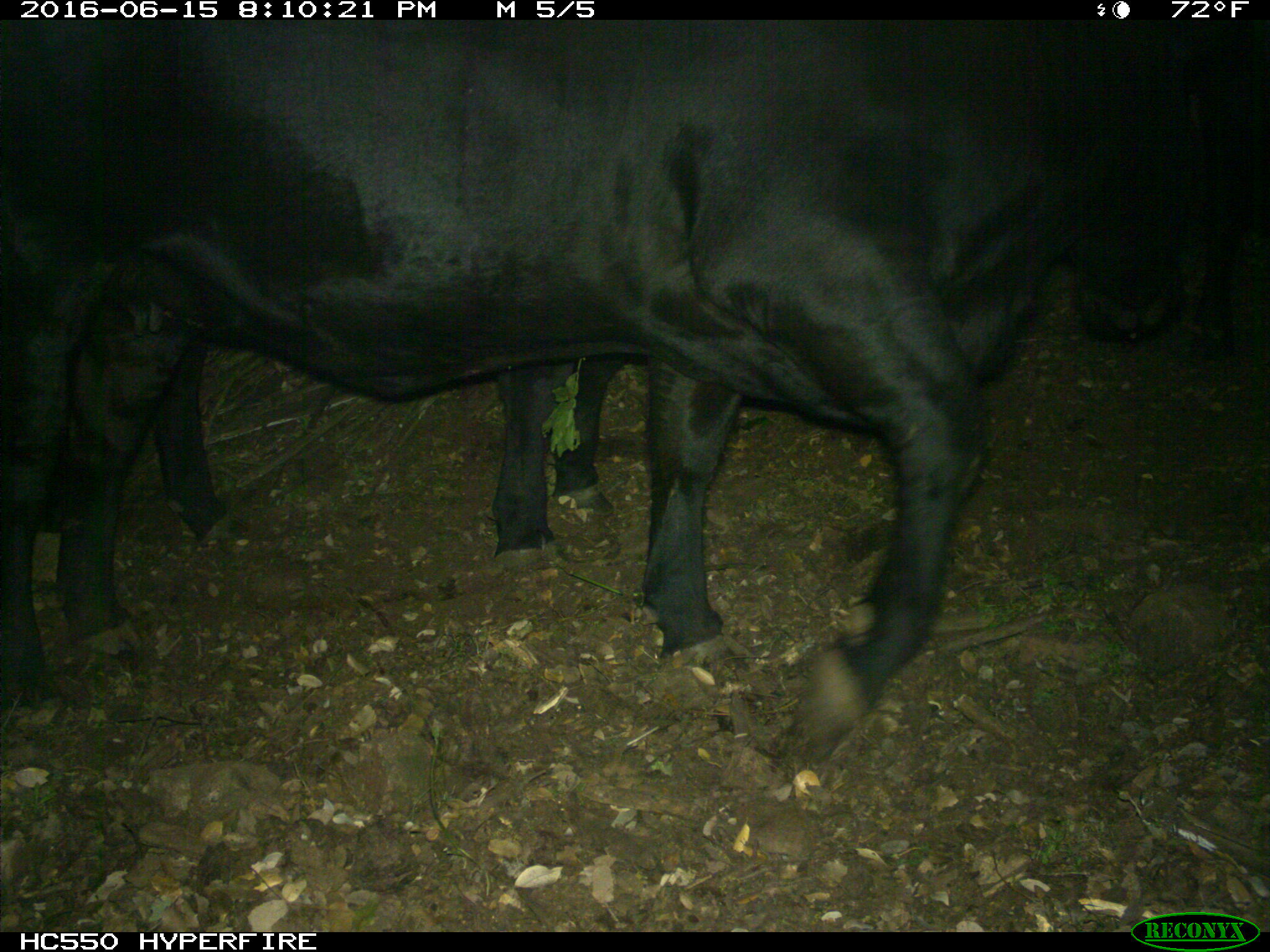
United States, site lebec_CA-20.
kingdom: Animalia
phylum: Chordata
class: Mammalia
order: Artiodactyla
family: Bovidae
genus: Bos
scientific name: Bos taurus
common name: domestic cow